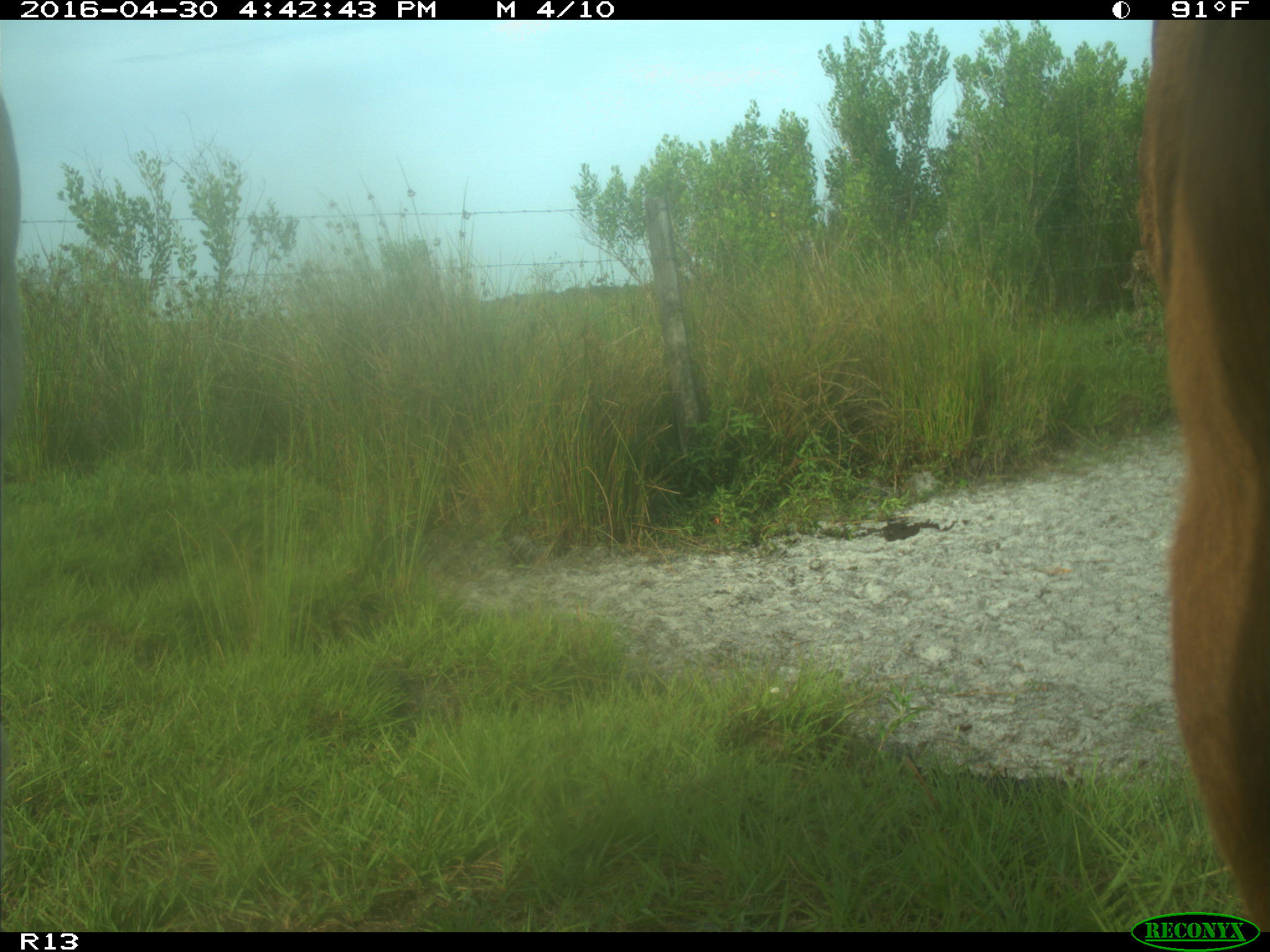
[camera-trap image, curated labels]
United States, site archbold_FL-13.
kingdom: Animalia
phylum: Chordata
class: Mammalia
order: Artiodactyla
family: Bovidae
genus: Bos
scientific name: Bos taurus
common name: domestic cow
Bos taurus (domestic cow).